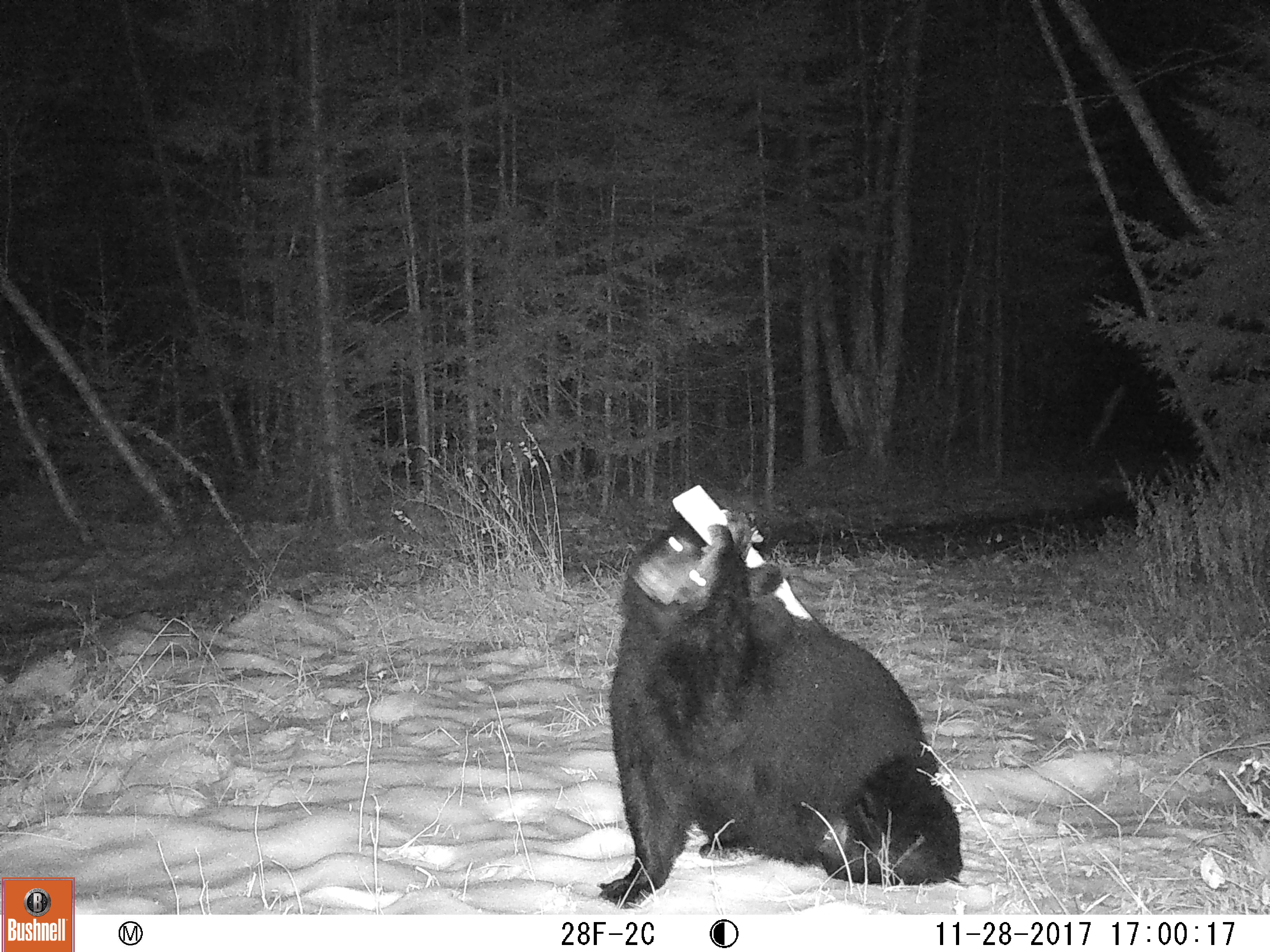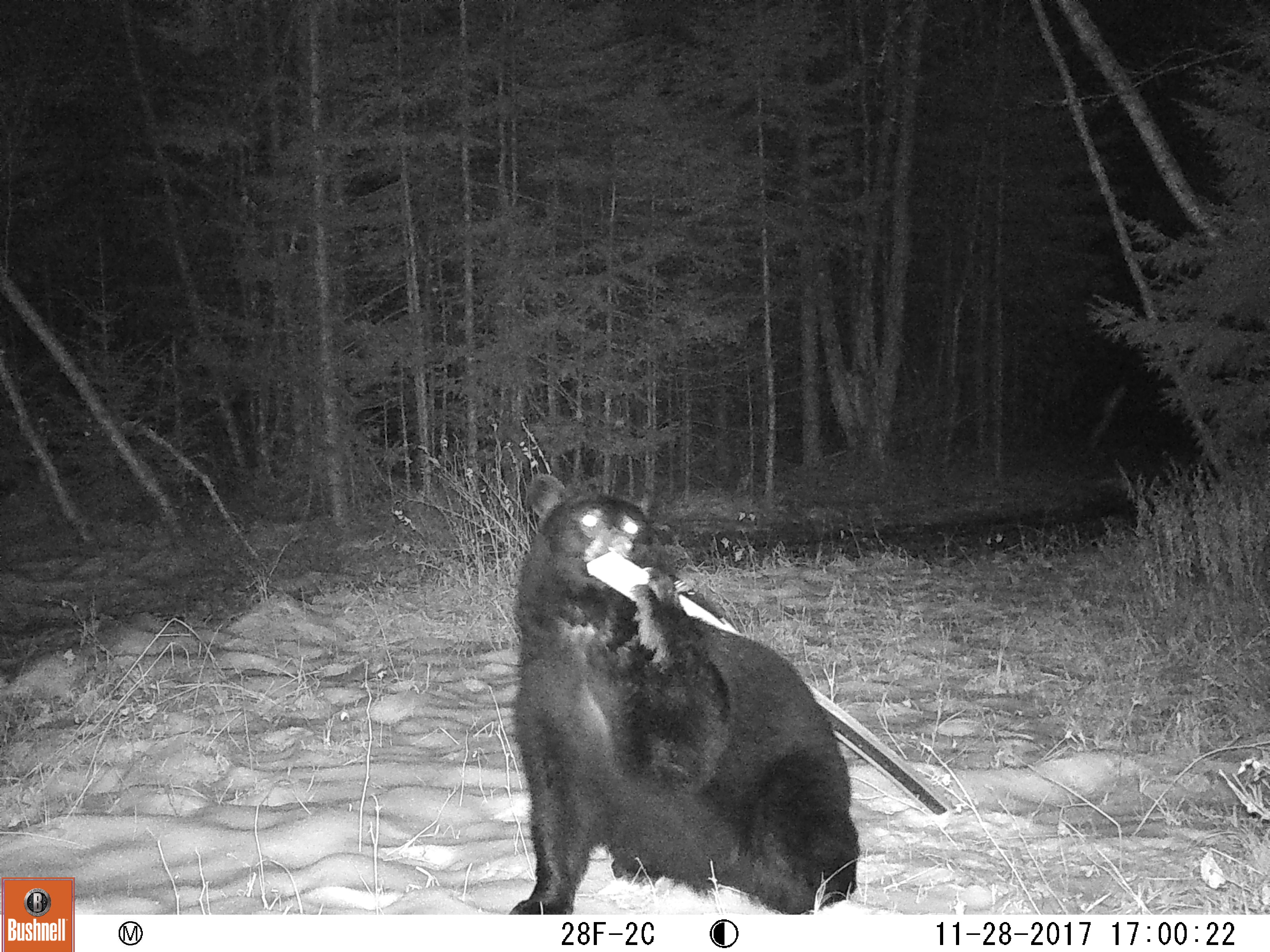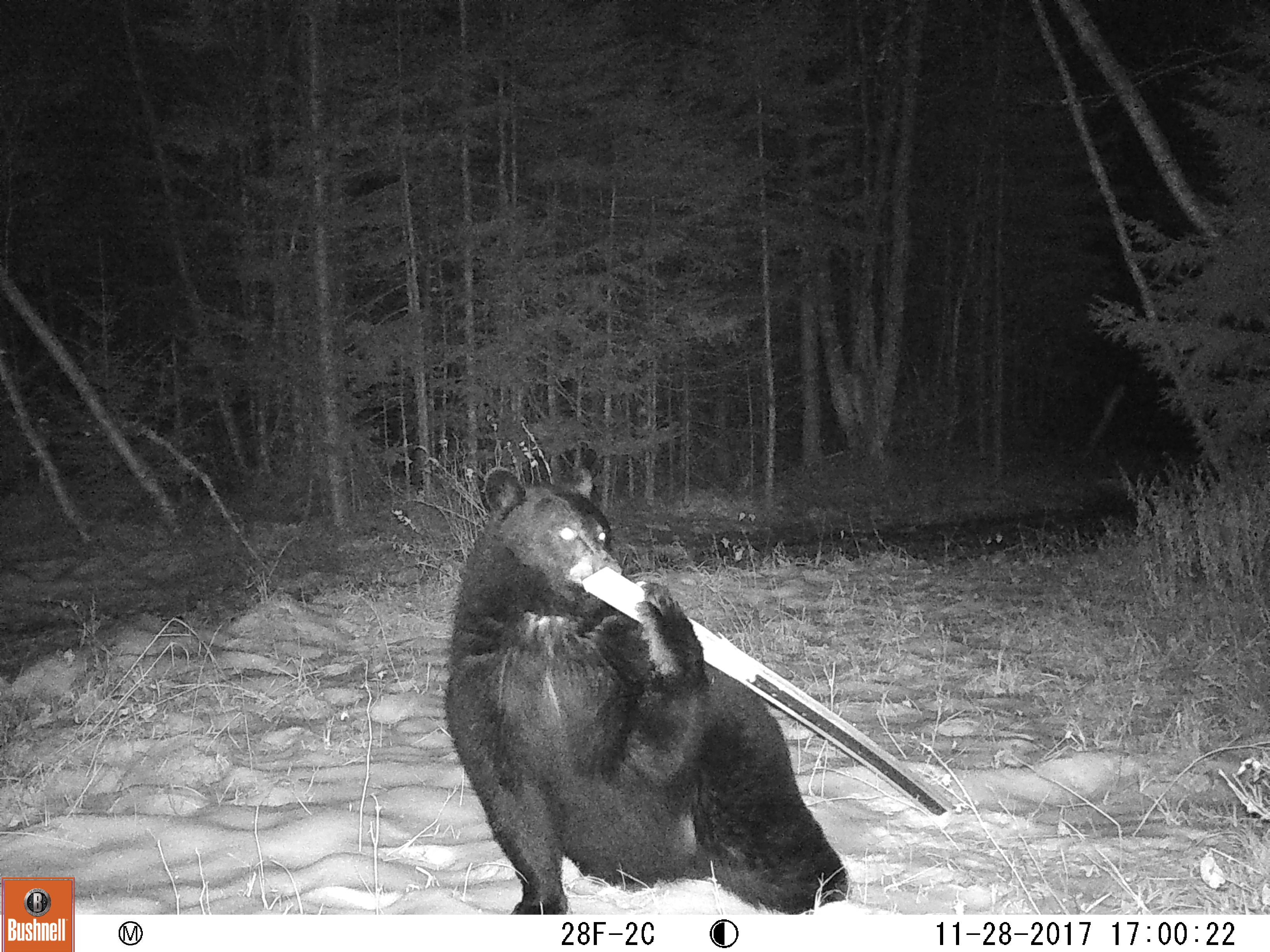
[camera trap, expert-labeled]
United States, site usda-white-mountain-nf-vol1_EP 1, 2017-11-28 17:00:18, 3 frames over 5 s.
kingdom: Animalia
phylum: Chordata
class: Mammalia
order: Carnivora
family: Ursidae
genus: Ursus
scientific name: Ursus americanus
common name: black bear